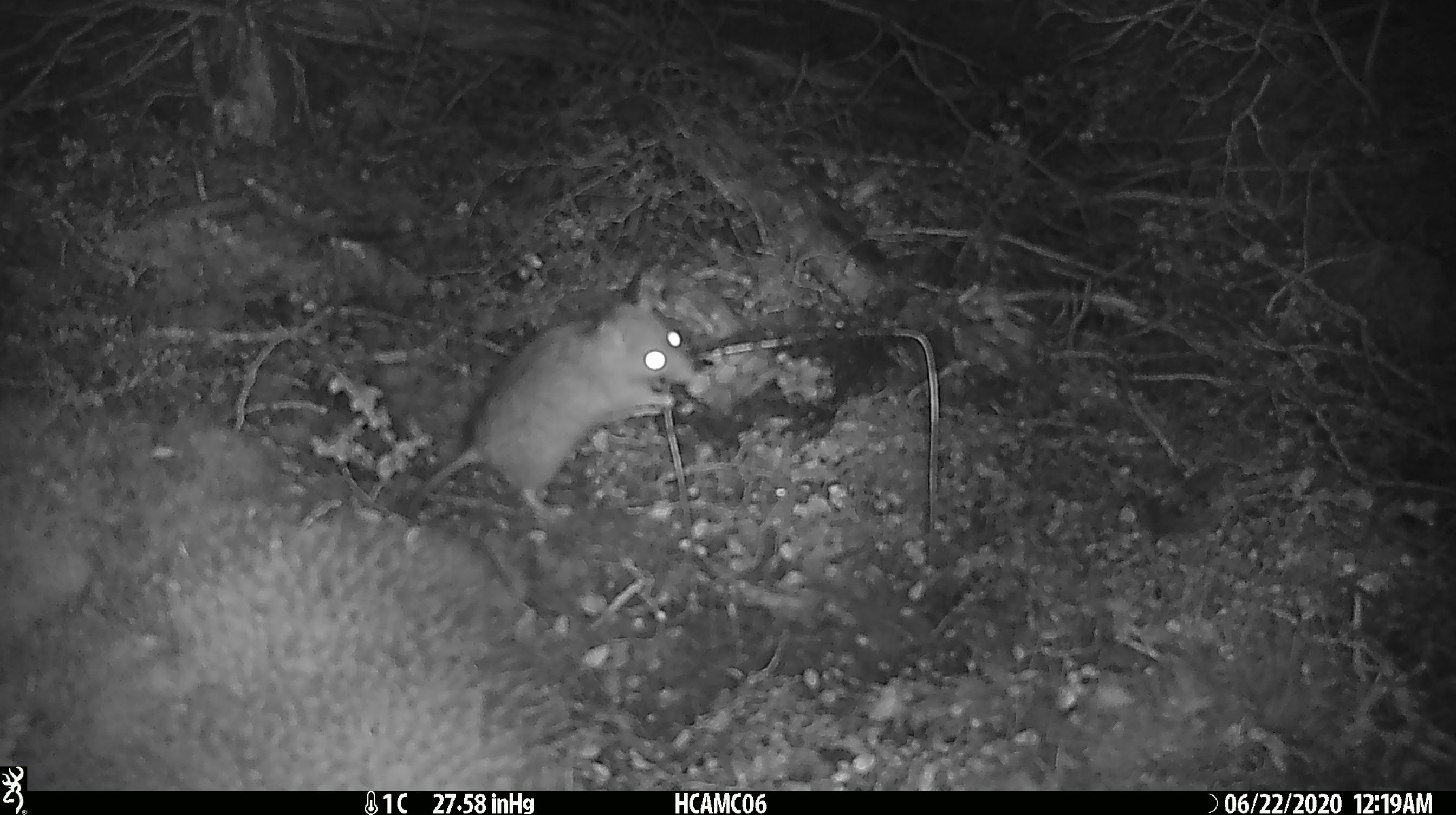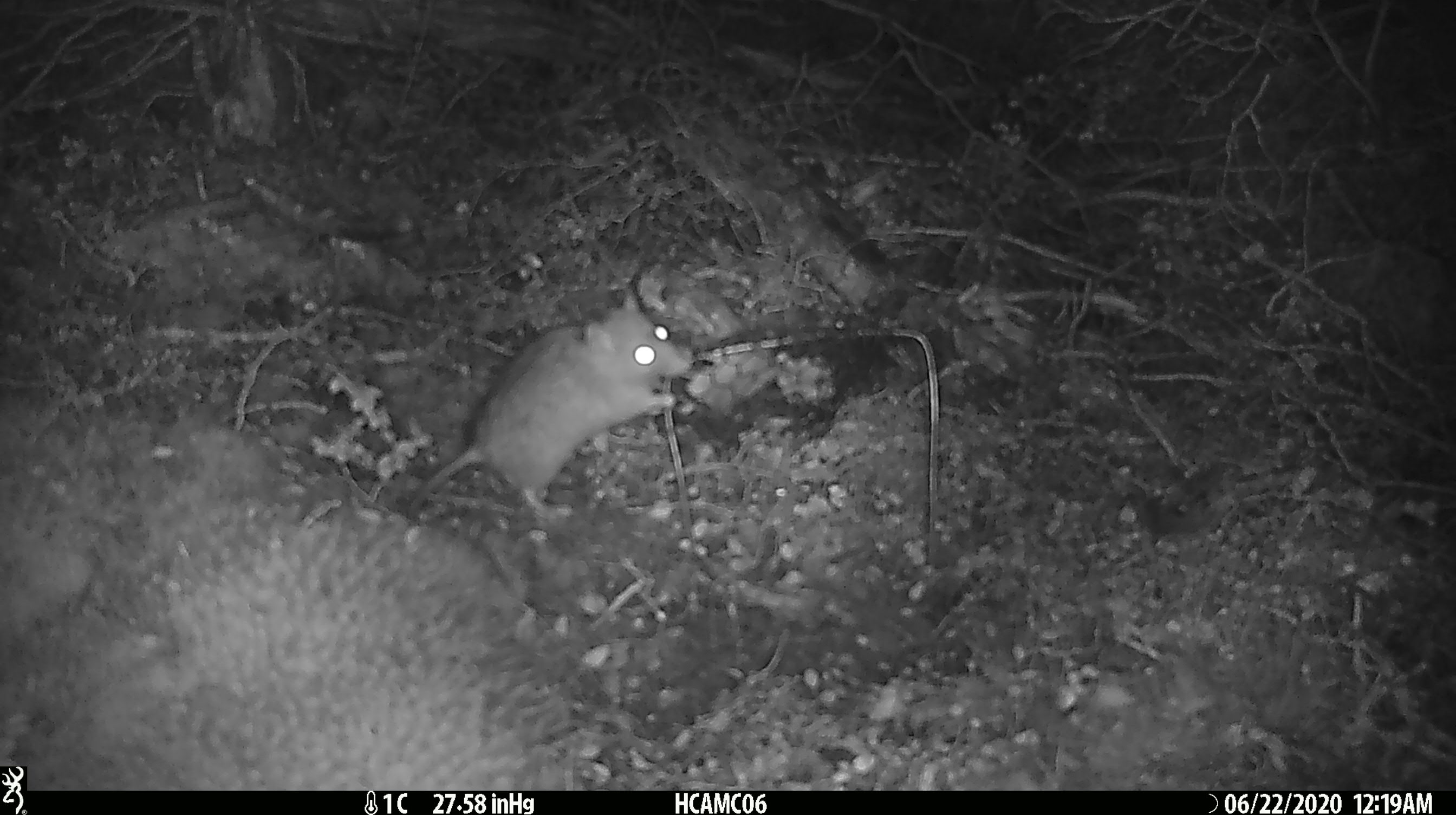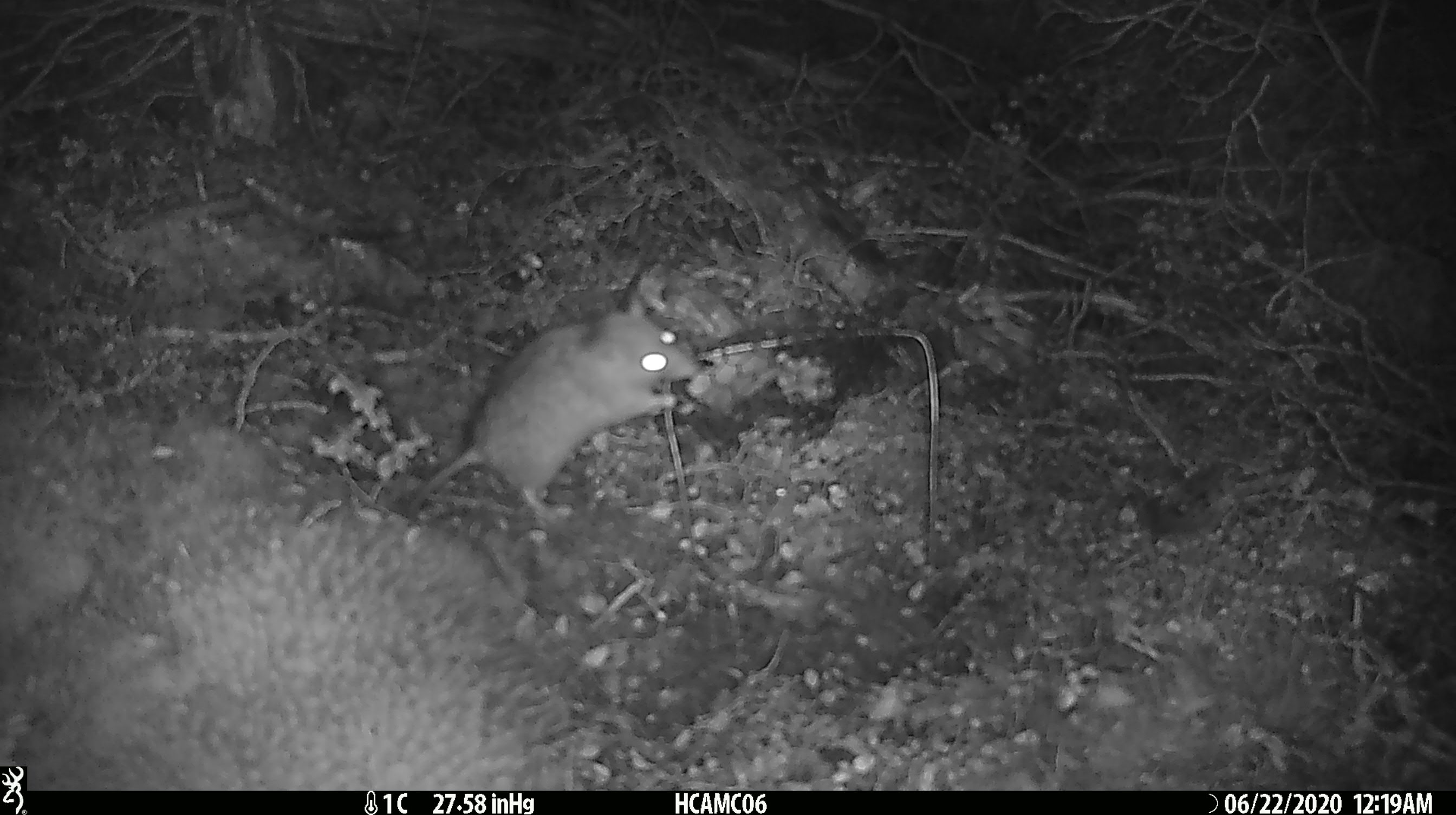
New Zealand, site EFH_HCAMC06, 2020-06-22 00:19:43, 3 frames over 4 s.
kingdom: Animalia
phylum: Chordata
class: Mammalia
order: Rodentia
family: Muridae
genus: Rattus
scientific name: Rattus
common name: rat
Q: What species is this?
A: Rat (Rattus).